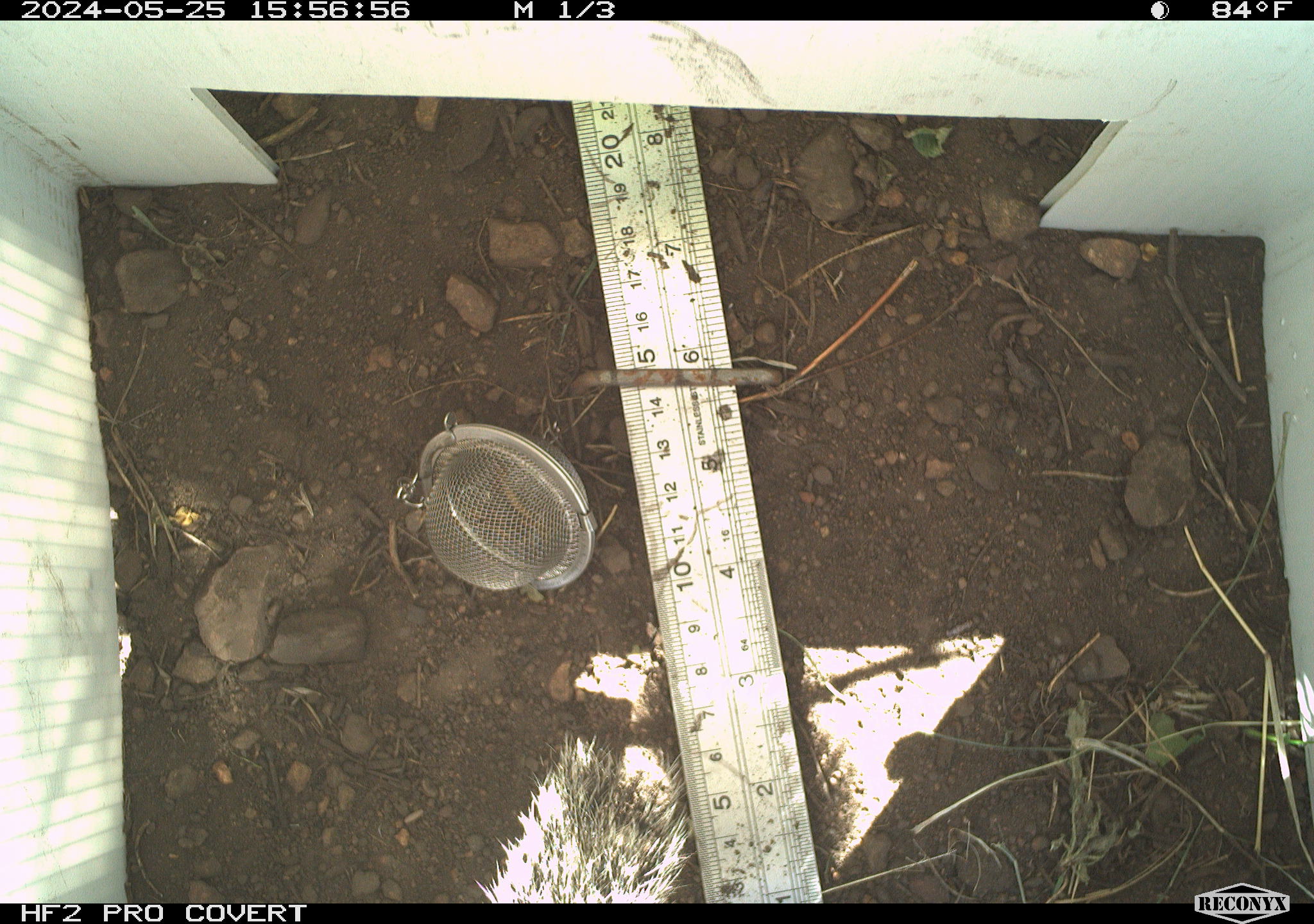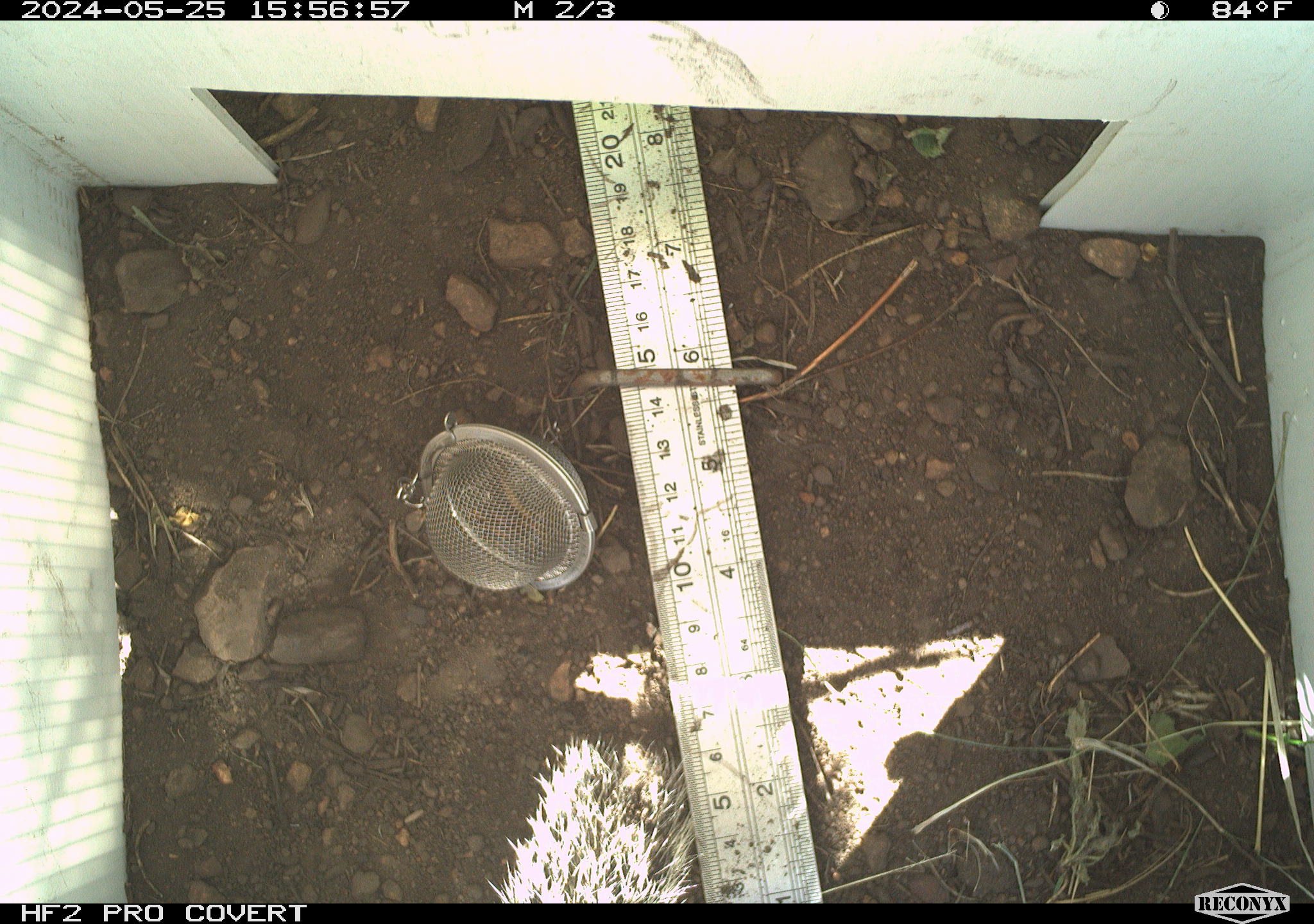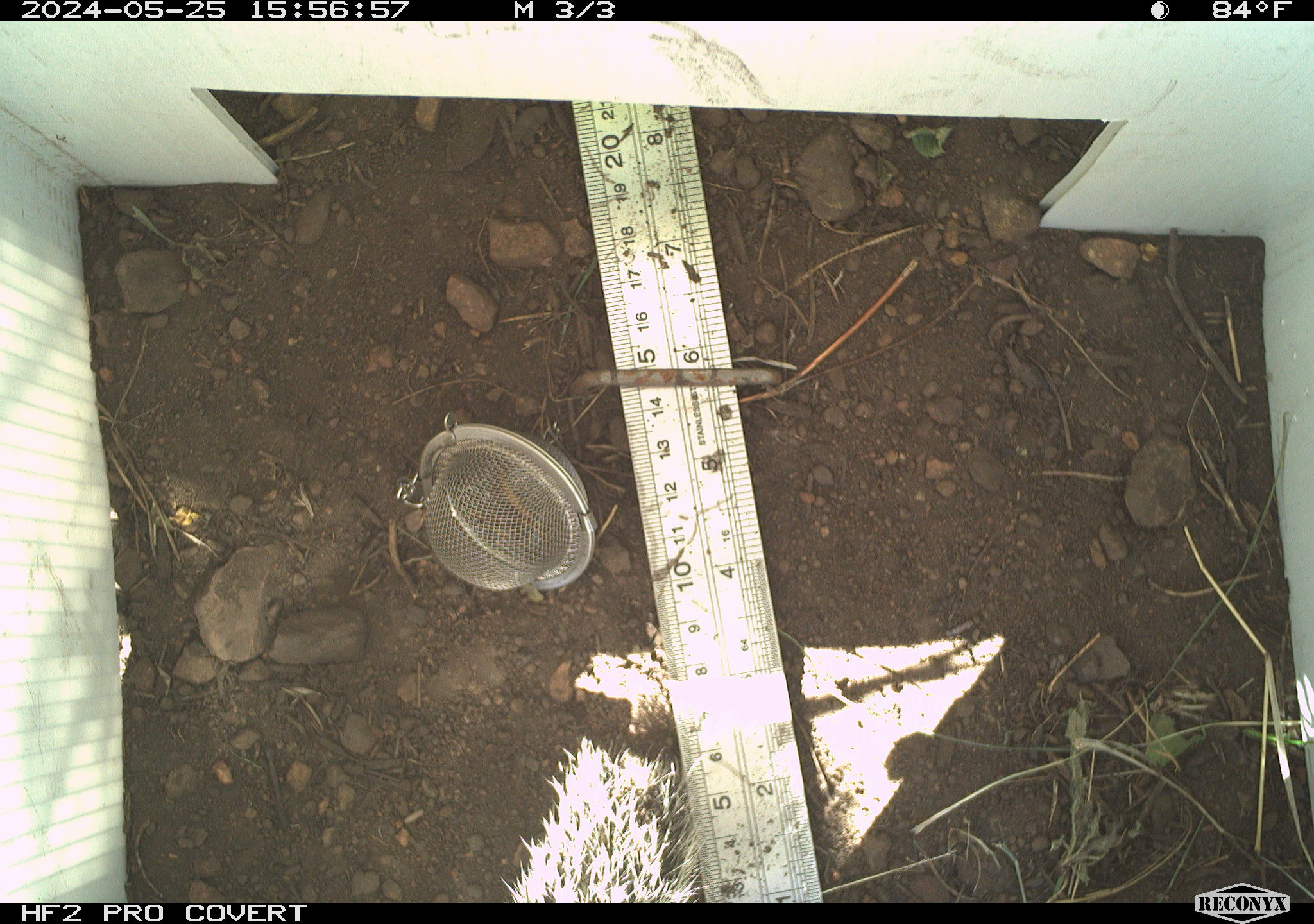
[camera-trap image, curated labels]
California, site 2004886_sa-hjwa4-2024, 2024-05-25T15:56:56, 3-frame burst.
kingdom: Animalia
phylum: Chordata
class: Mammalia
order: Rodentia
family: Sciuridae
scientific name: Sciuridae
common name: squirrels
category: sciuridae family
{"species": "sciuridae family (squirrels) (Sciuridae)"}